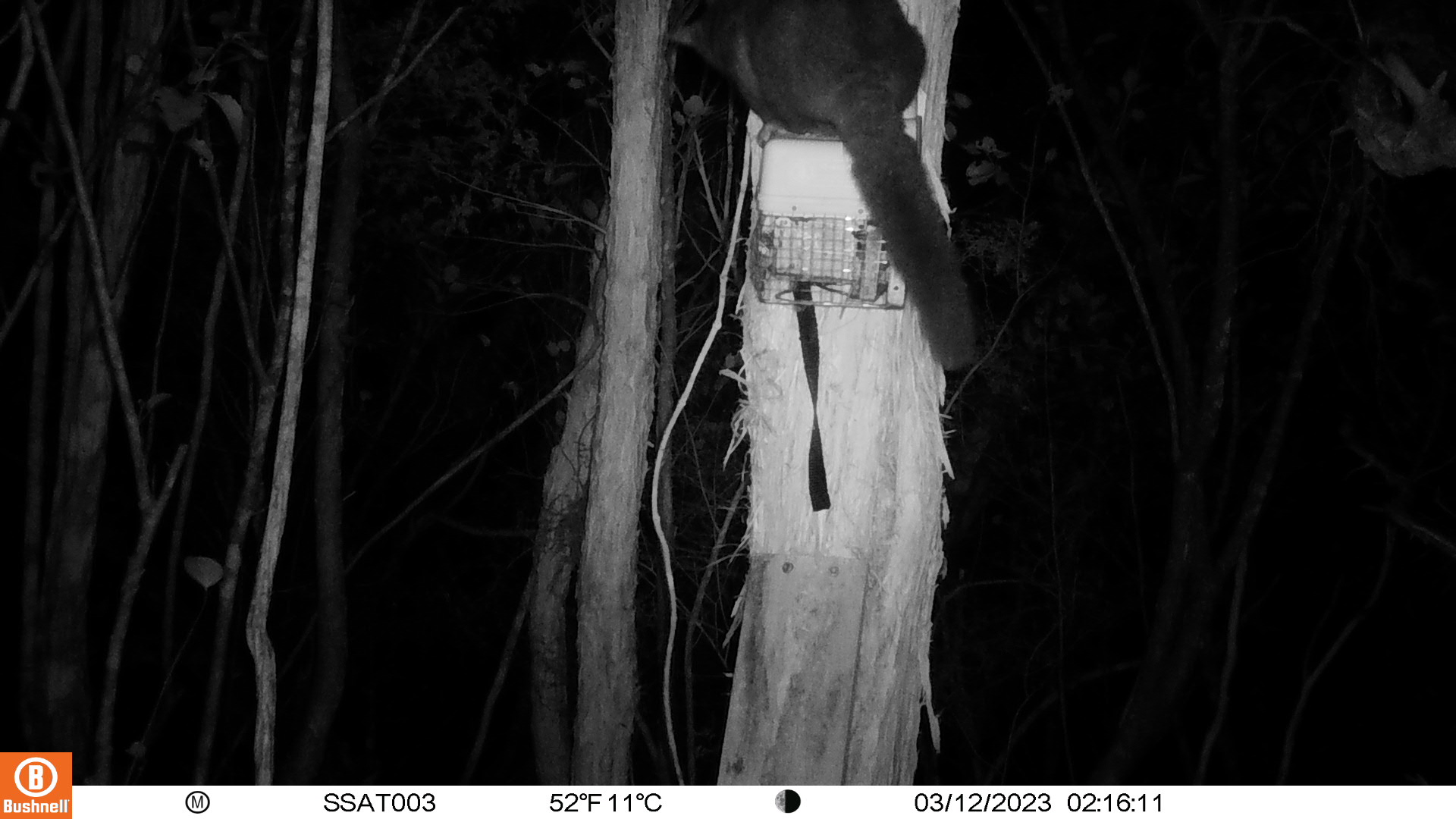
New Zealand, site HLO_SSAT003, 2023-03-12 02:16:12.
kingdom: Animalia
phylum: Chordata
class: Mammalia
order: Diprotodontia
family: Phalangeridae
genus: Trichosurus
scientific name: Trichosurus vulpecula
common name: common brushtail possum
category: possum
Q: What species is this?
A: Possum (common brushtail possum) (Trichosurus vulpecula).